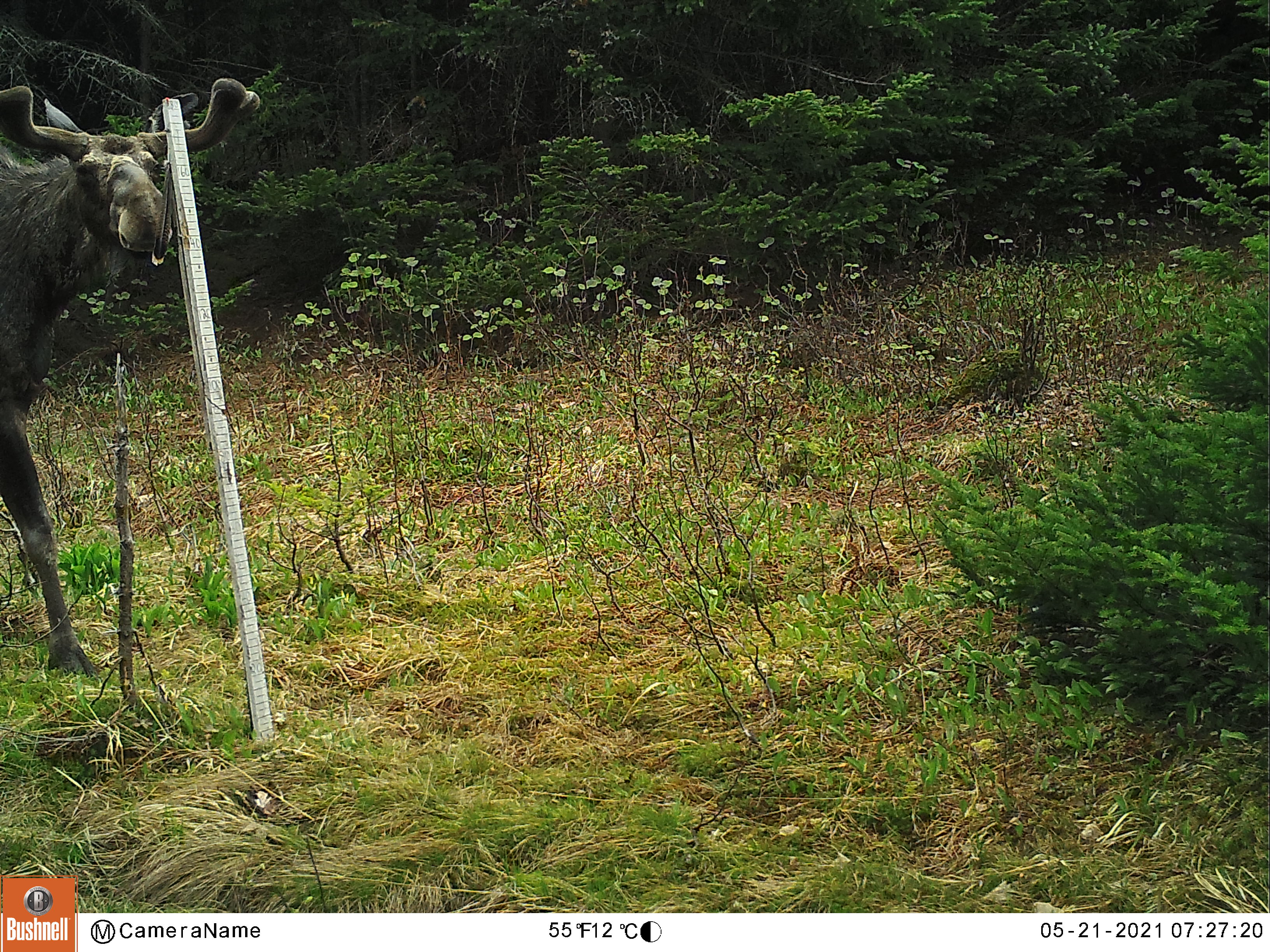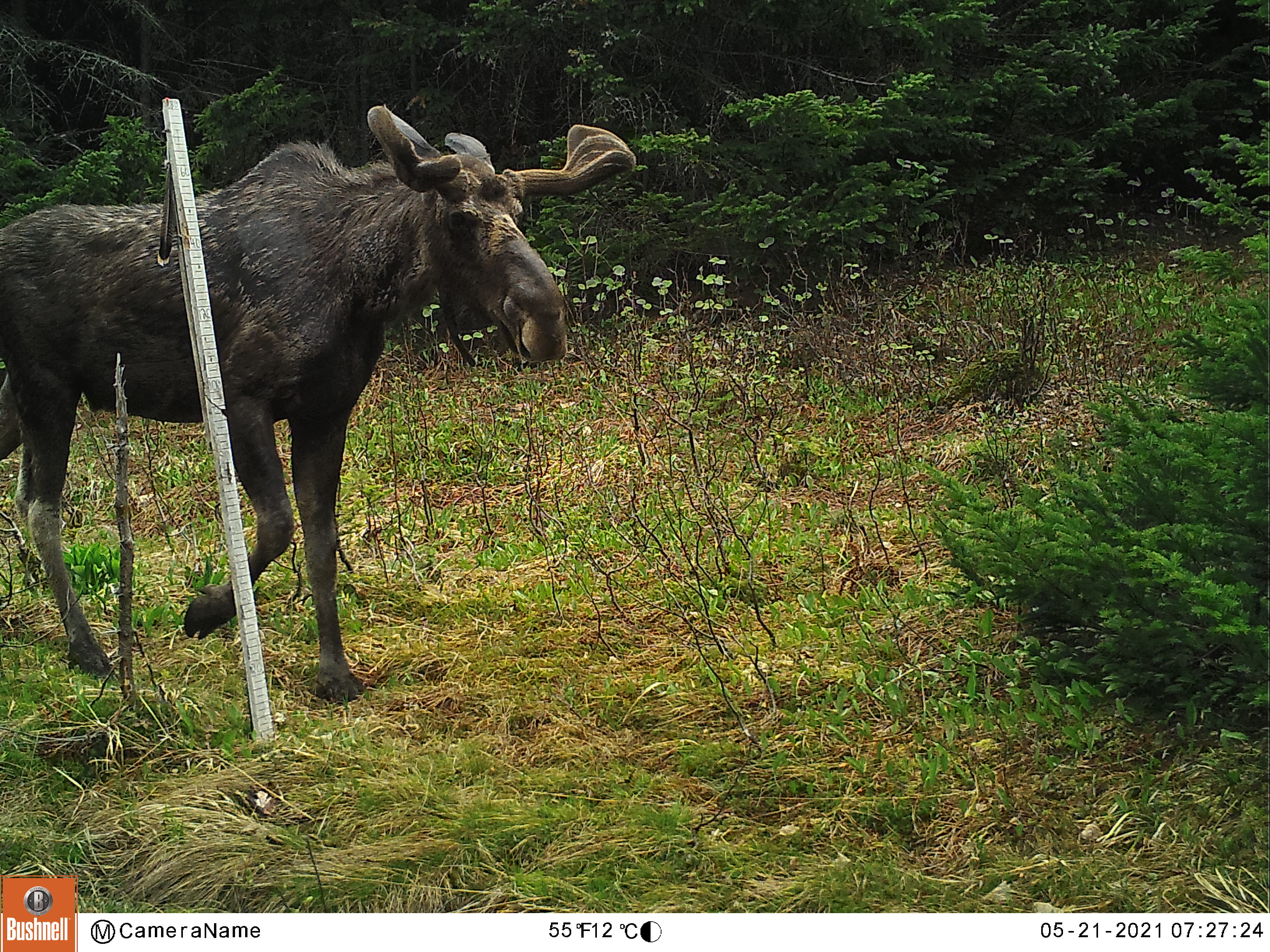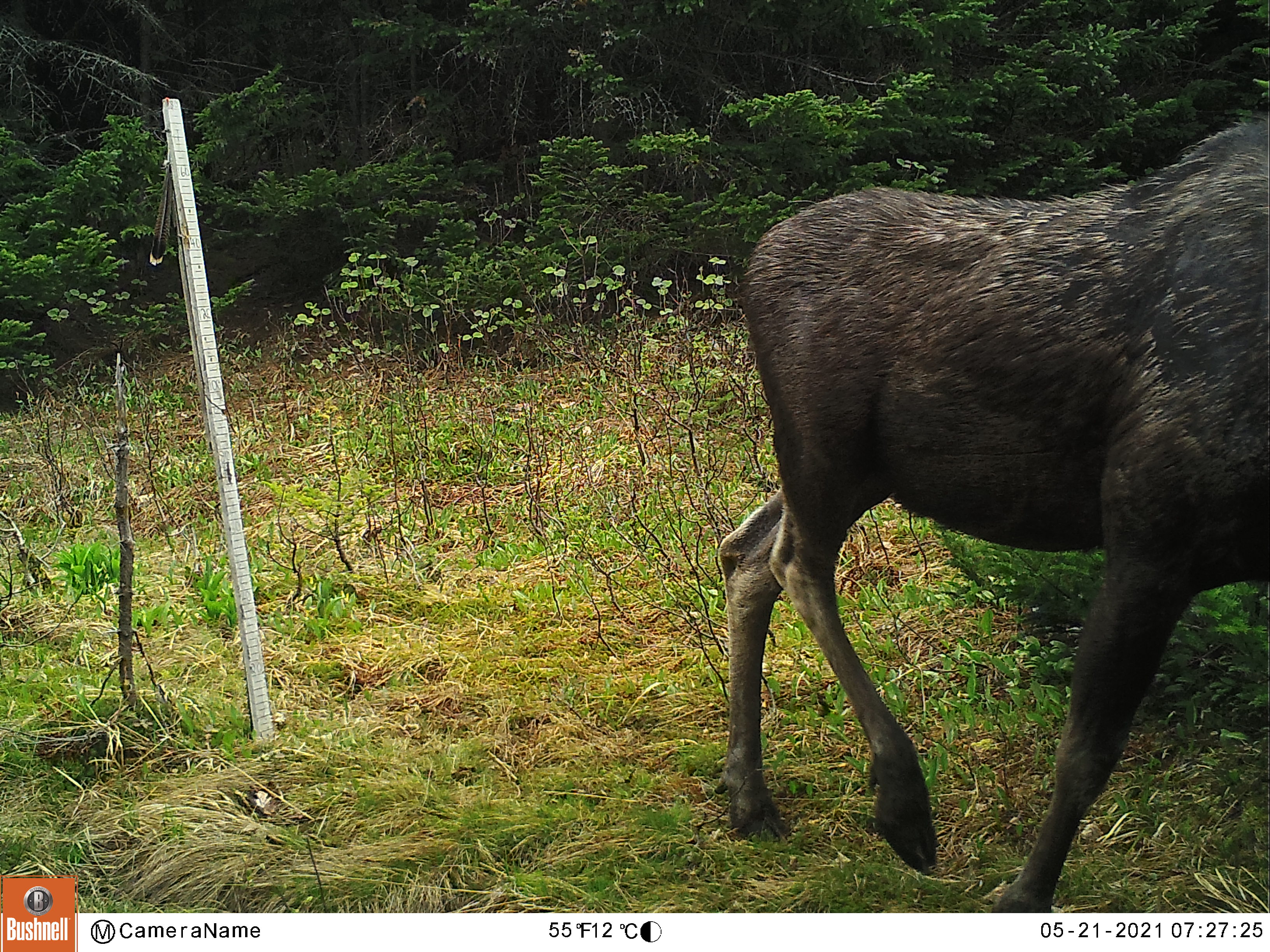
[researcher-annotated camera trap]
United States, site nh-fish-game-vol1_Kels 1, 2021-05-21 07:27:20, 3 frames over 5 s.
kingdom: Animalia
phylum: Chordata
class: Mammalia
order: Artiodactyla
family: Cervidae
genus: Alces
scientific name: Alces alces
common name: moose